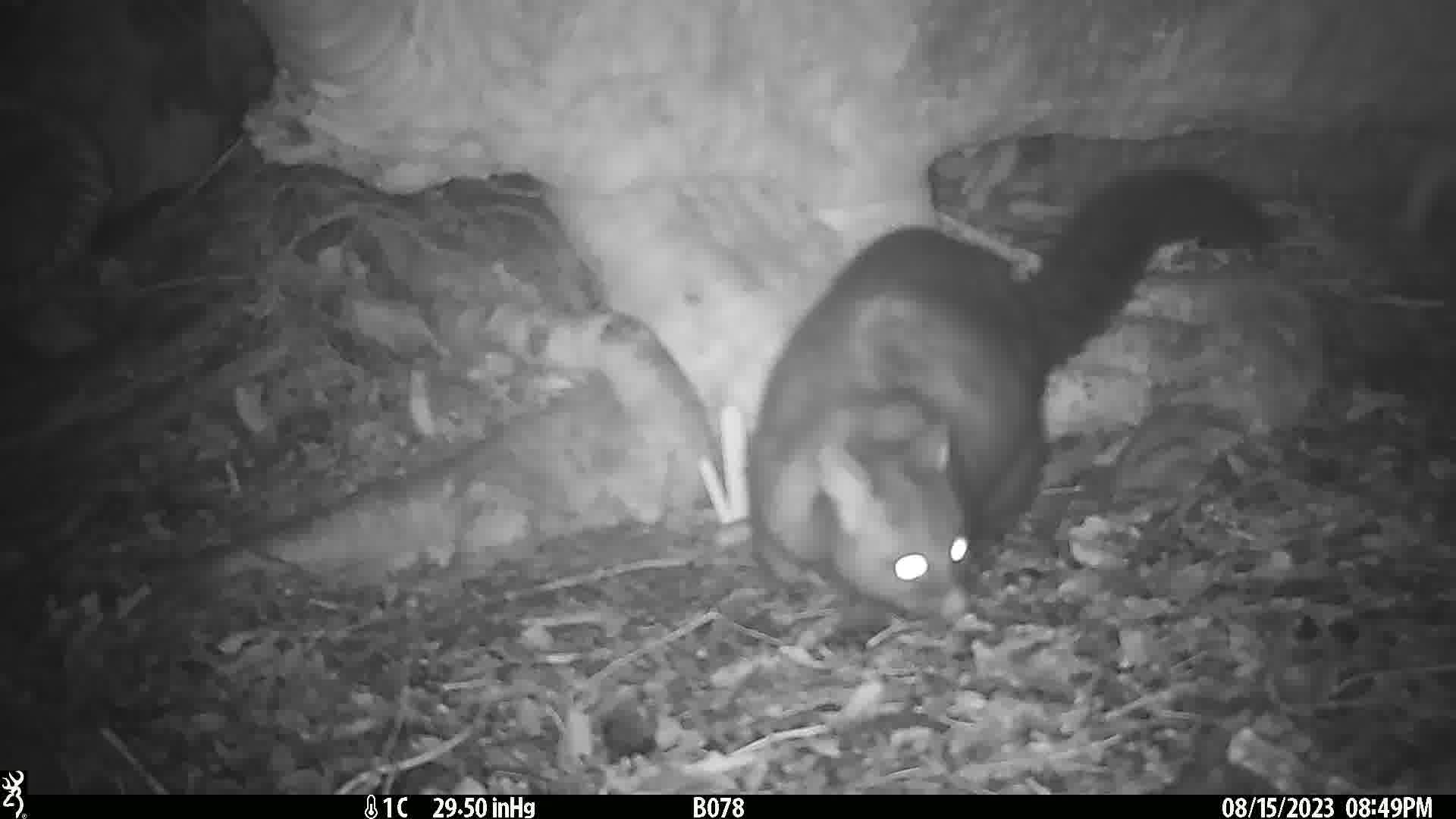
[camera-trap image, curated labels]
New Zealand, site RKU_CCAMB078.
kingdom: Animalia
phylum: Chordata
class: Mammalia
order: Diprotodontia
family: Phalangeridae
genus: Trichosurus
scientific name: Trichosurus vulpecula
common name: common brushtail possum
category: possum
Possum (common brushtail possum) (Trichosurus vulpecula).